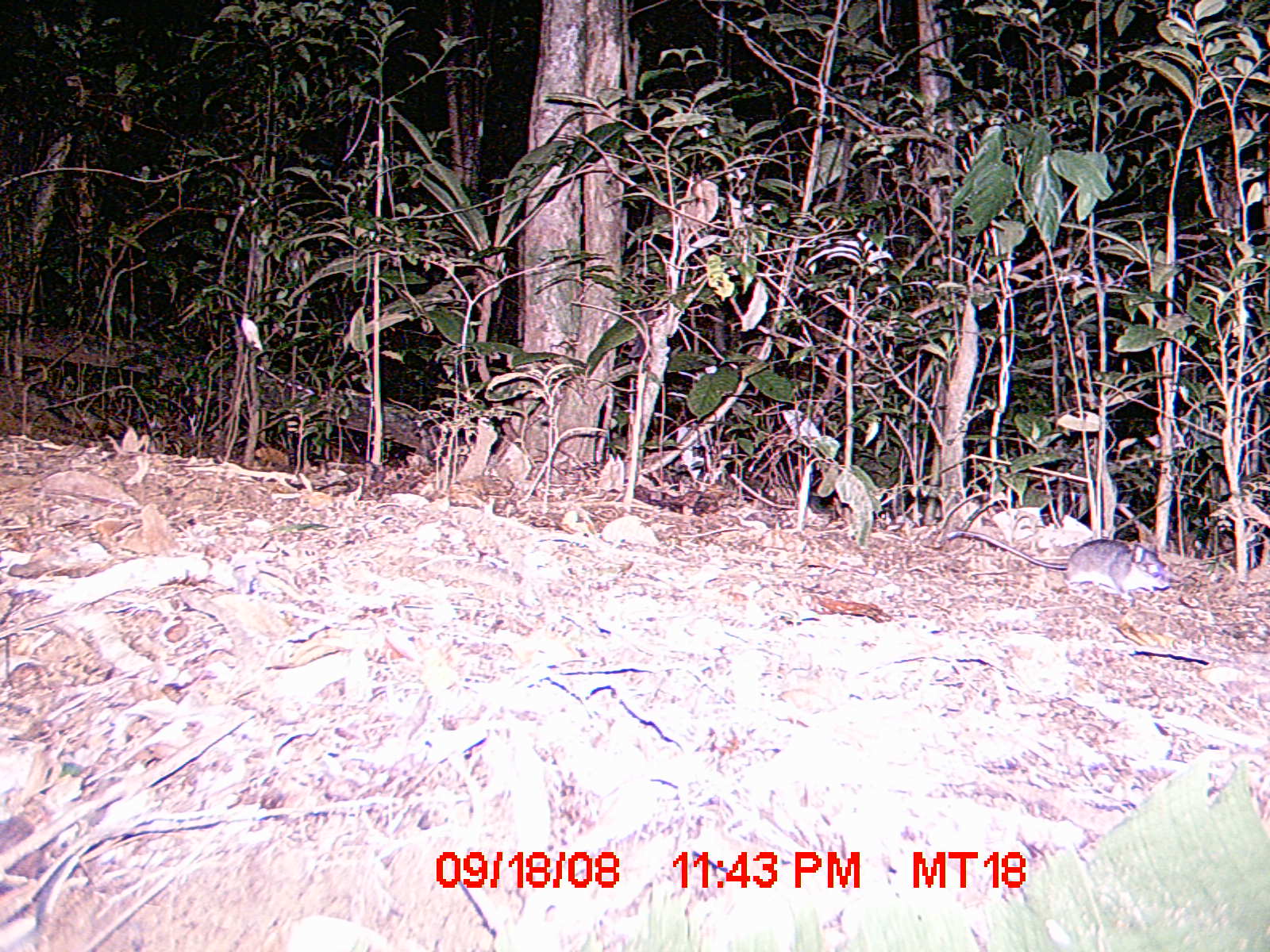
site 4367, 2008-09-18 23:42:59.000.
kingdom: Animalia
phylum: Chordata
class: Mammalia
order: Rodentia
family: Nesomyidae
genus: Eliurus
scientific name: Eliurus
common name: eliurus rat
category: eliurus sp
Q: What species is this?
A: Eliurus sp (eliurus rat) (Eliurus).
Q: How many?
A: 1.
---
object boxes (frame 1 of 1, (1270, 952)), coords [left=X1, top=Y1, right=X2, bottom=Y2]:
eliurus sp: [left=942, top=529, right=1171, bottom=605]